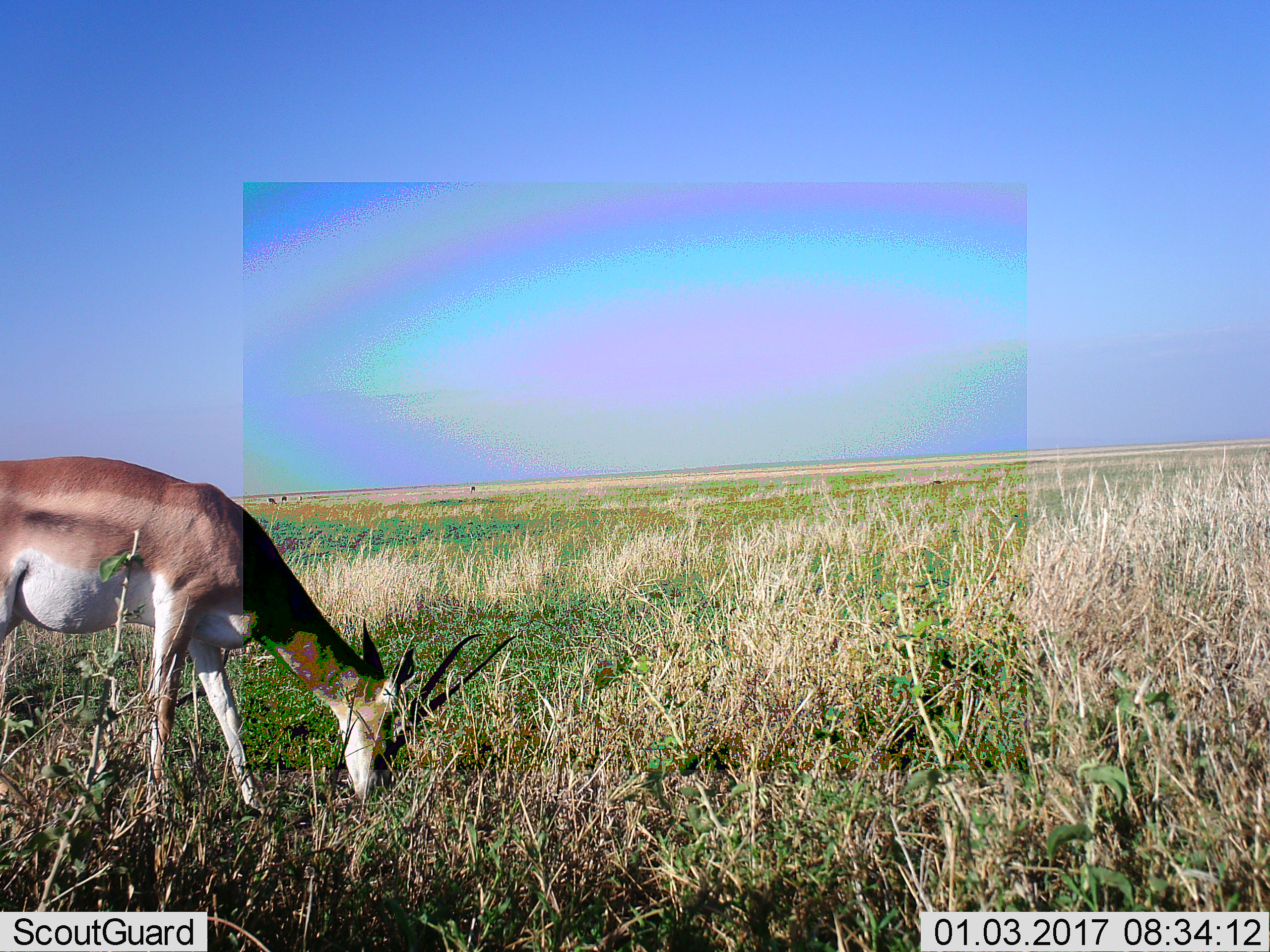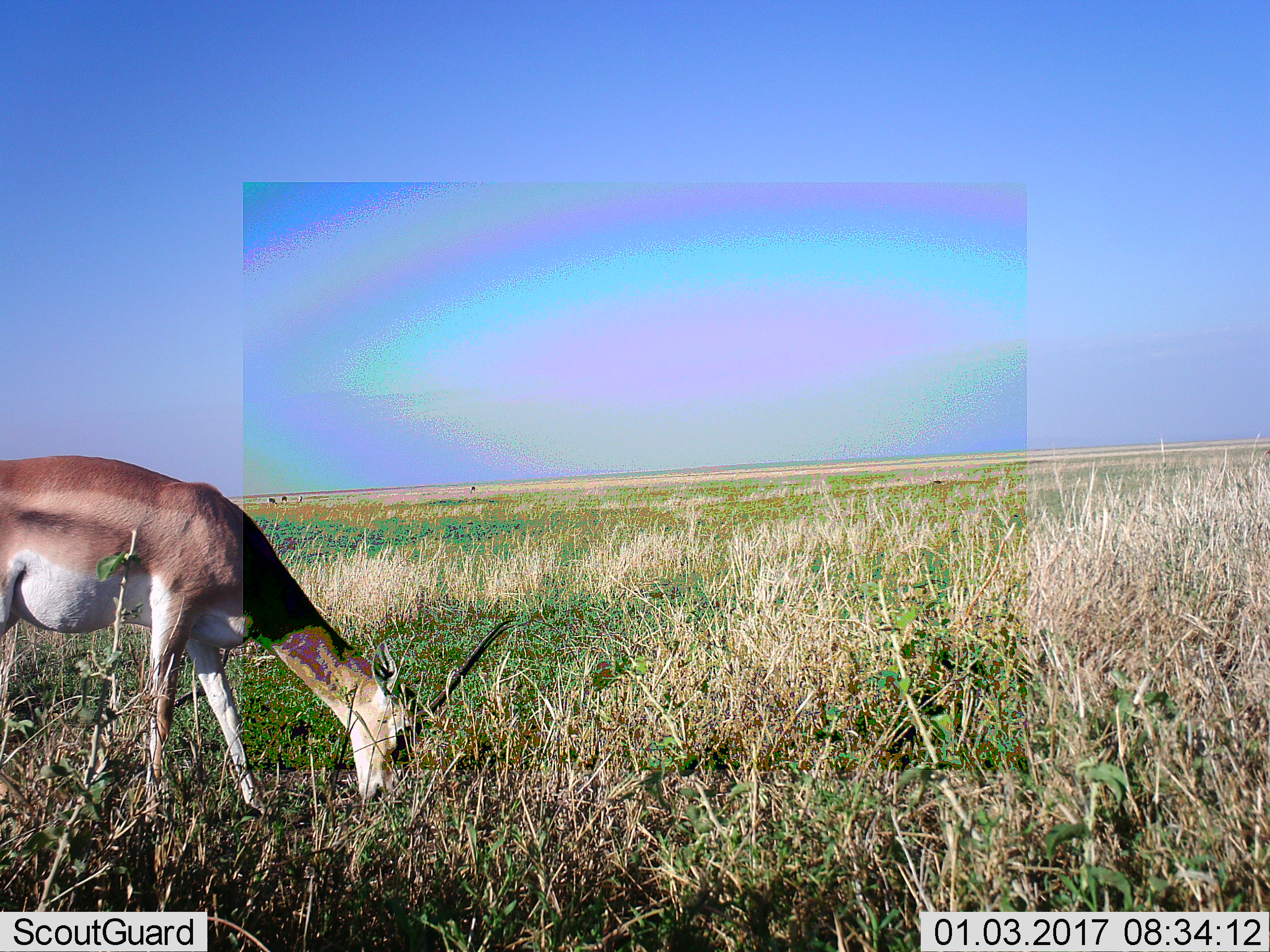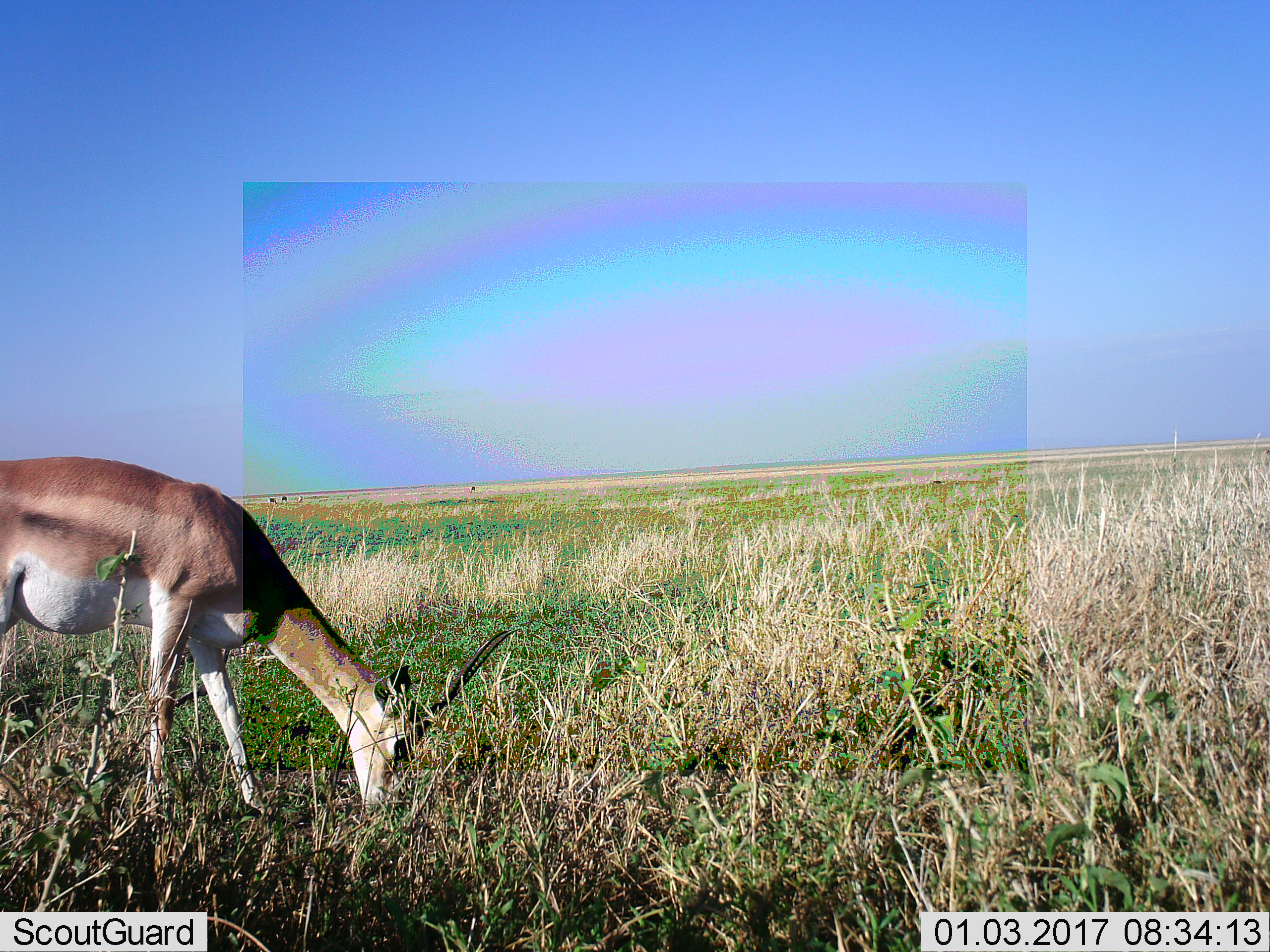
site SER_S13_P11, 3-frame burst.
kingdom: Animalia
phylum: Chordata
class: Mammalia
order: Artiodactyla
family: Bovidae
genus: Nanger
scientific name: Nanger granti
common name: grant's gazelle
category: gazellegrants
Gazellegrants (grant's gazelle) (Nanger granti), count 1. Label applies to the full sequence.